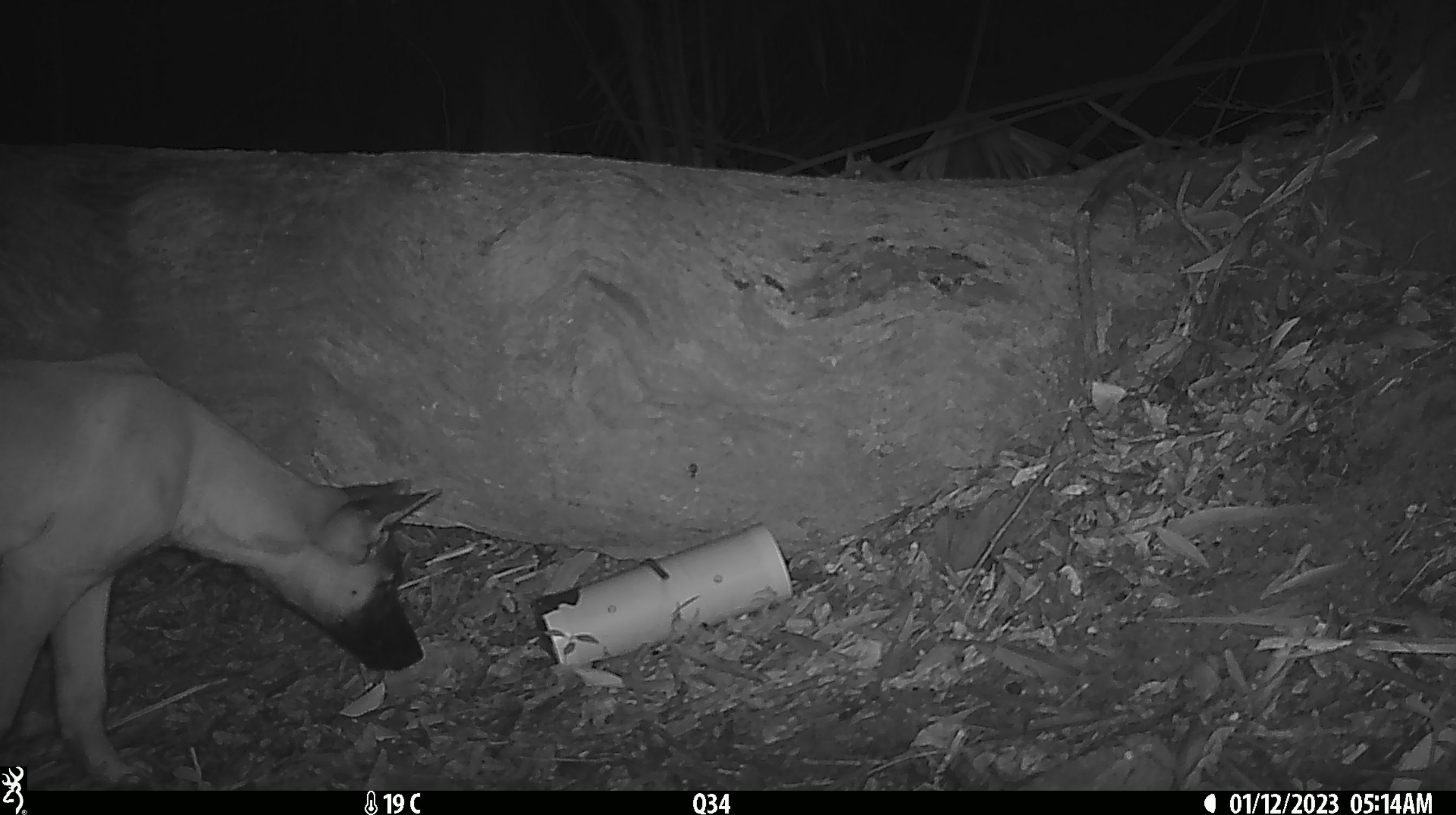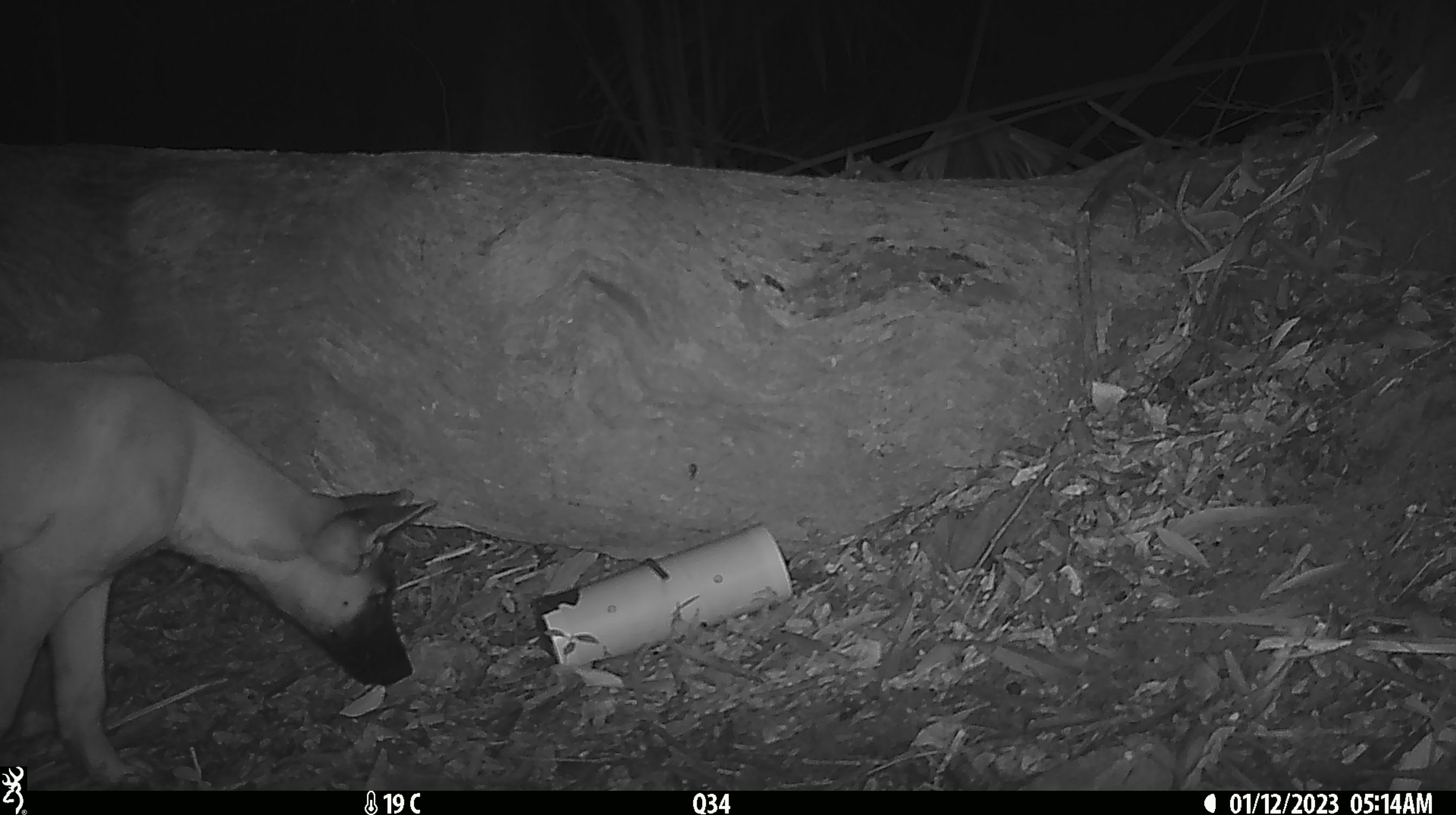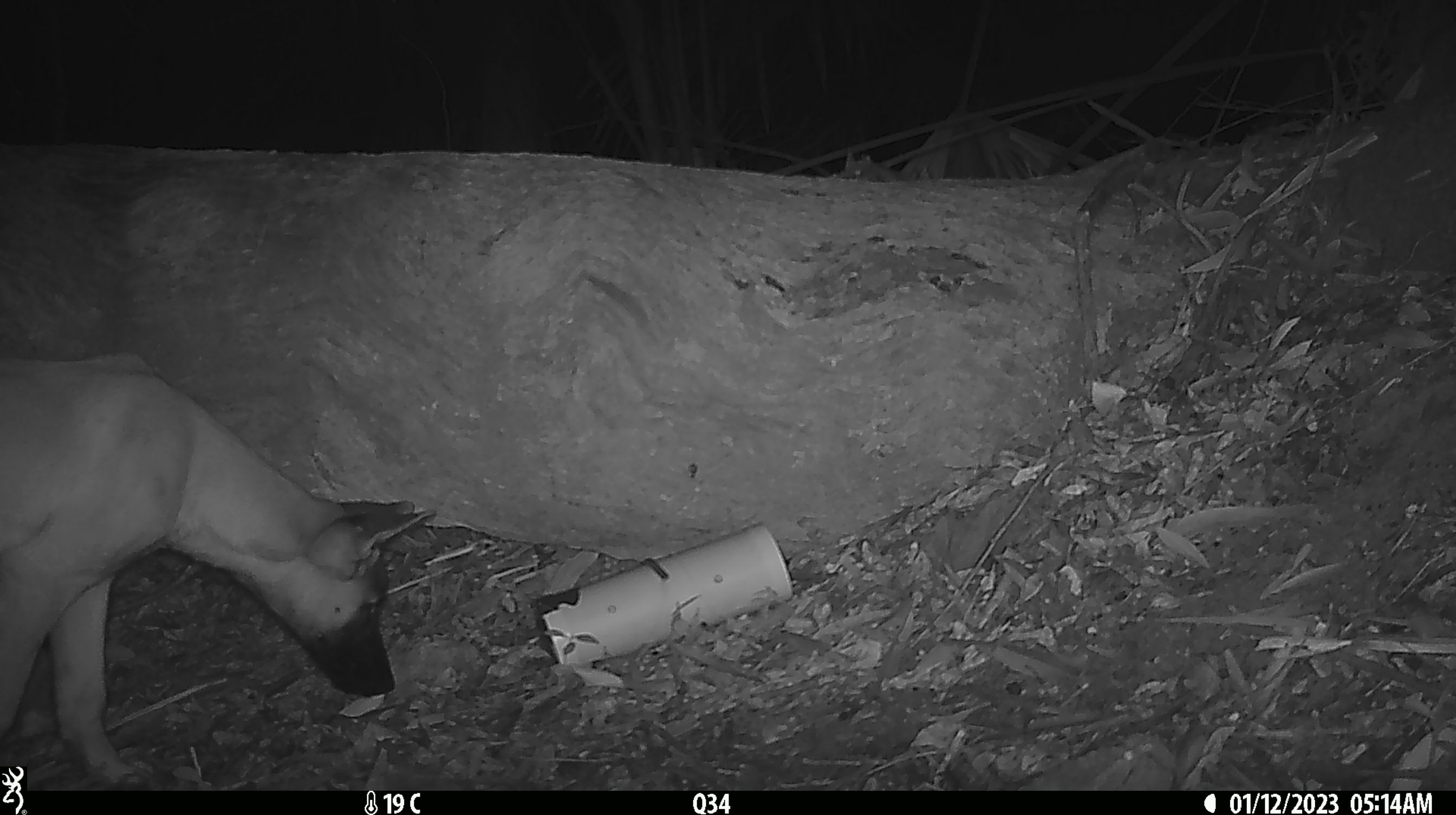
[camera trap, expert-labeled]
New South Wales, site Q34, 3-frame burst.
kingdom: Animalia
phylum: Chordata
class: Mammalia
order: Carnivora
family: Canidae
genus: Canis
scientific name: Canis familiaris dingo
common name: dingo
Dingo (Canis familiaris dingo).